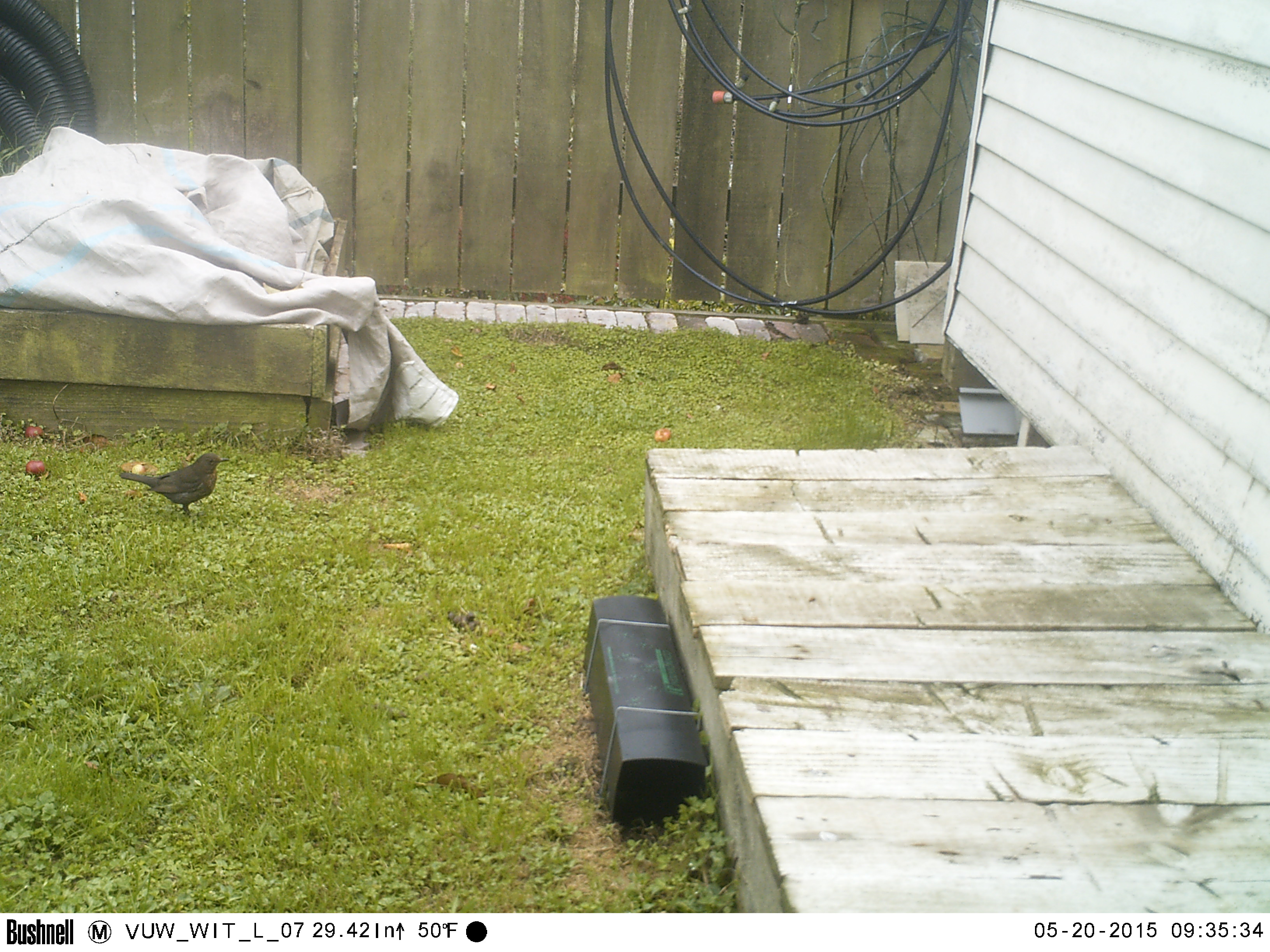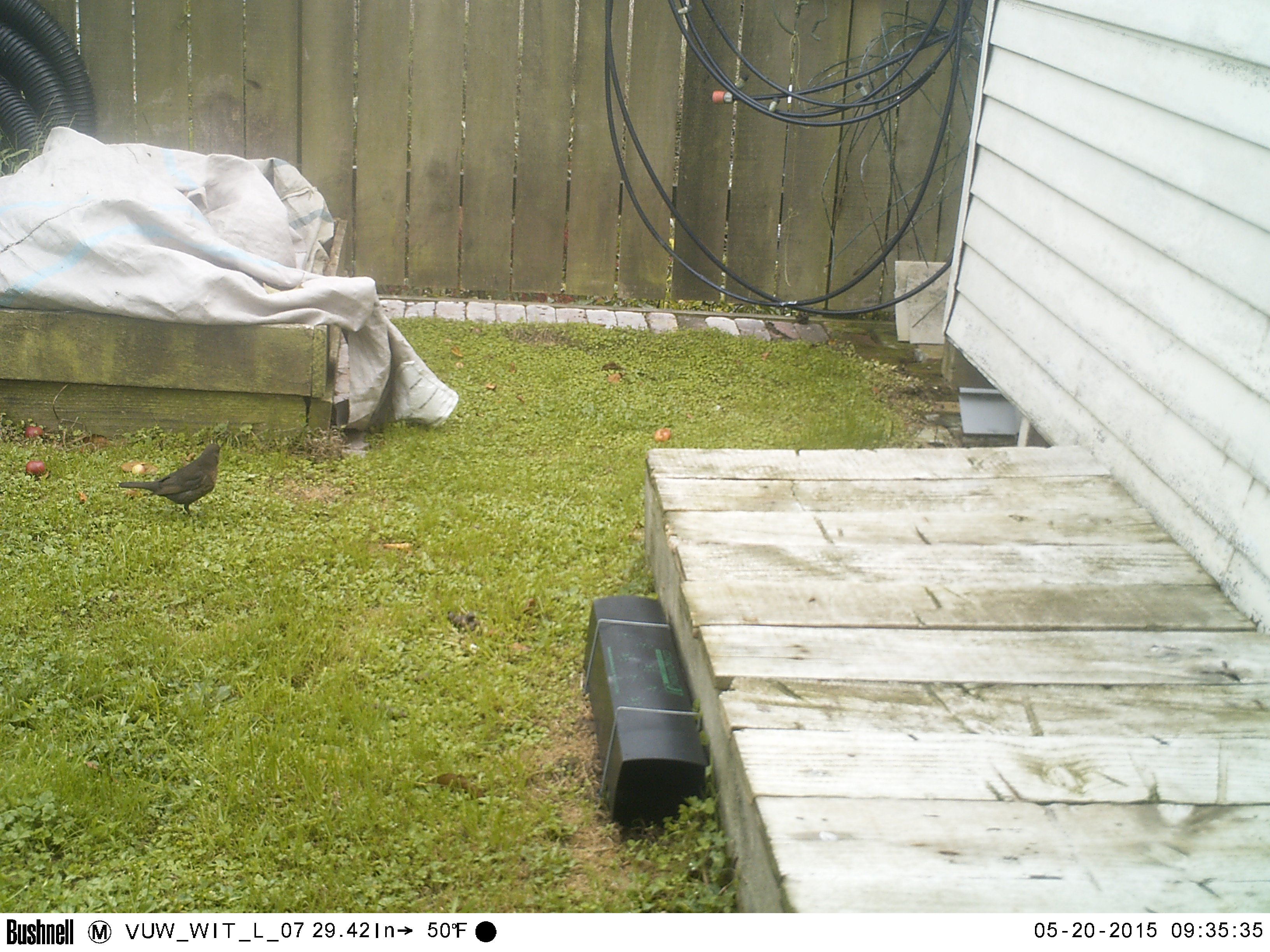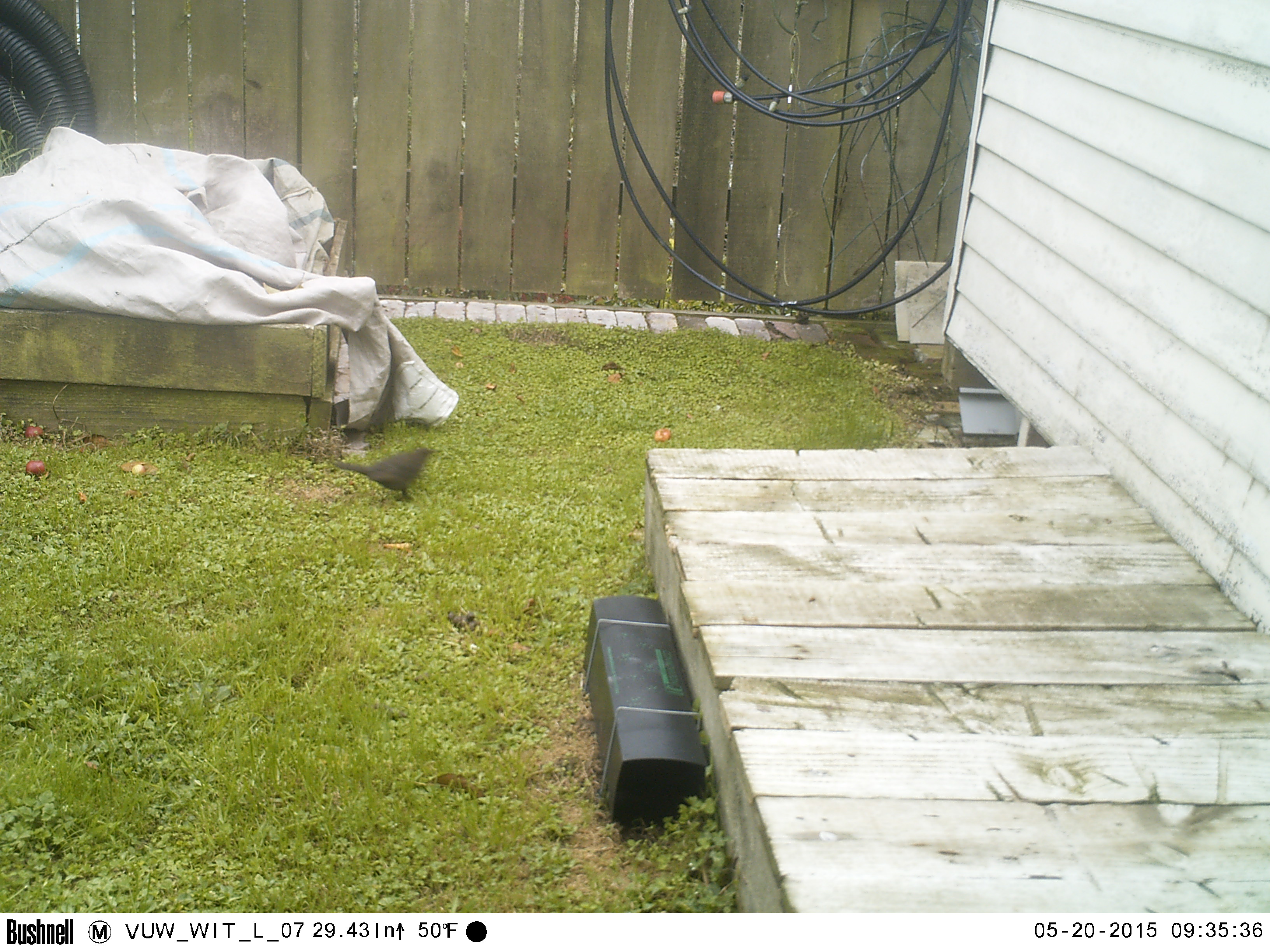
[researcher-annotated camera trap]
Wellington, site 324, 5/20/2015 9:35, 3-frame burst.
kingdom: Animalia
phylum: Chordata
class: Aves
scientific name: Aves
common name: bird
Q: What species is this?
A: Bird (Aves).